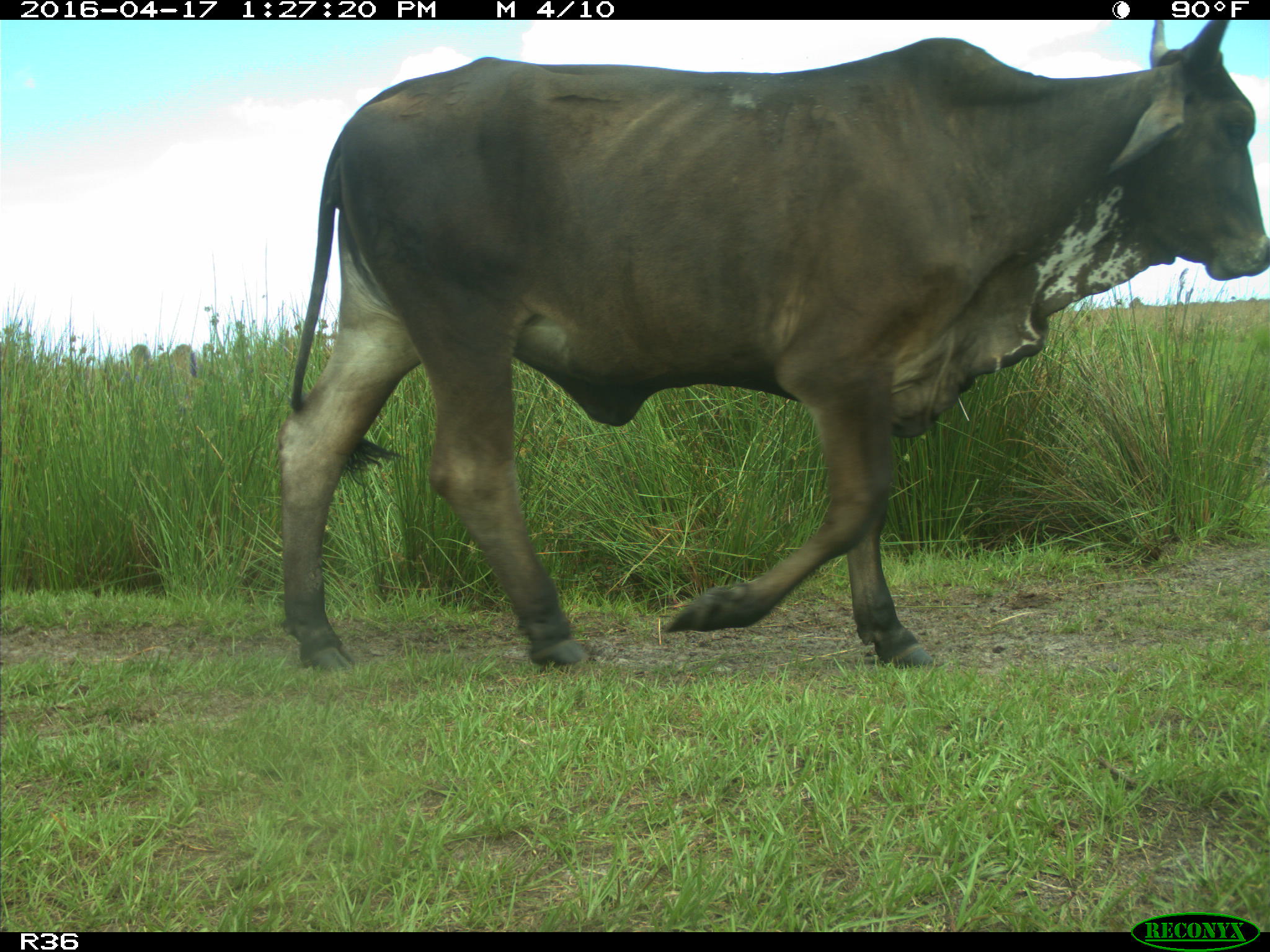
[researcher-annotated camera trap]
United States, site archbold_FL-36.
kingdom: Animalia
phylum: Chordata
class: Mammalia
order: Artiodactyla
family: Bovidae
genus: Bos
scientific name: Bos taurus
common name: domestic cow